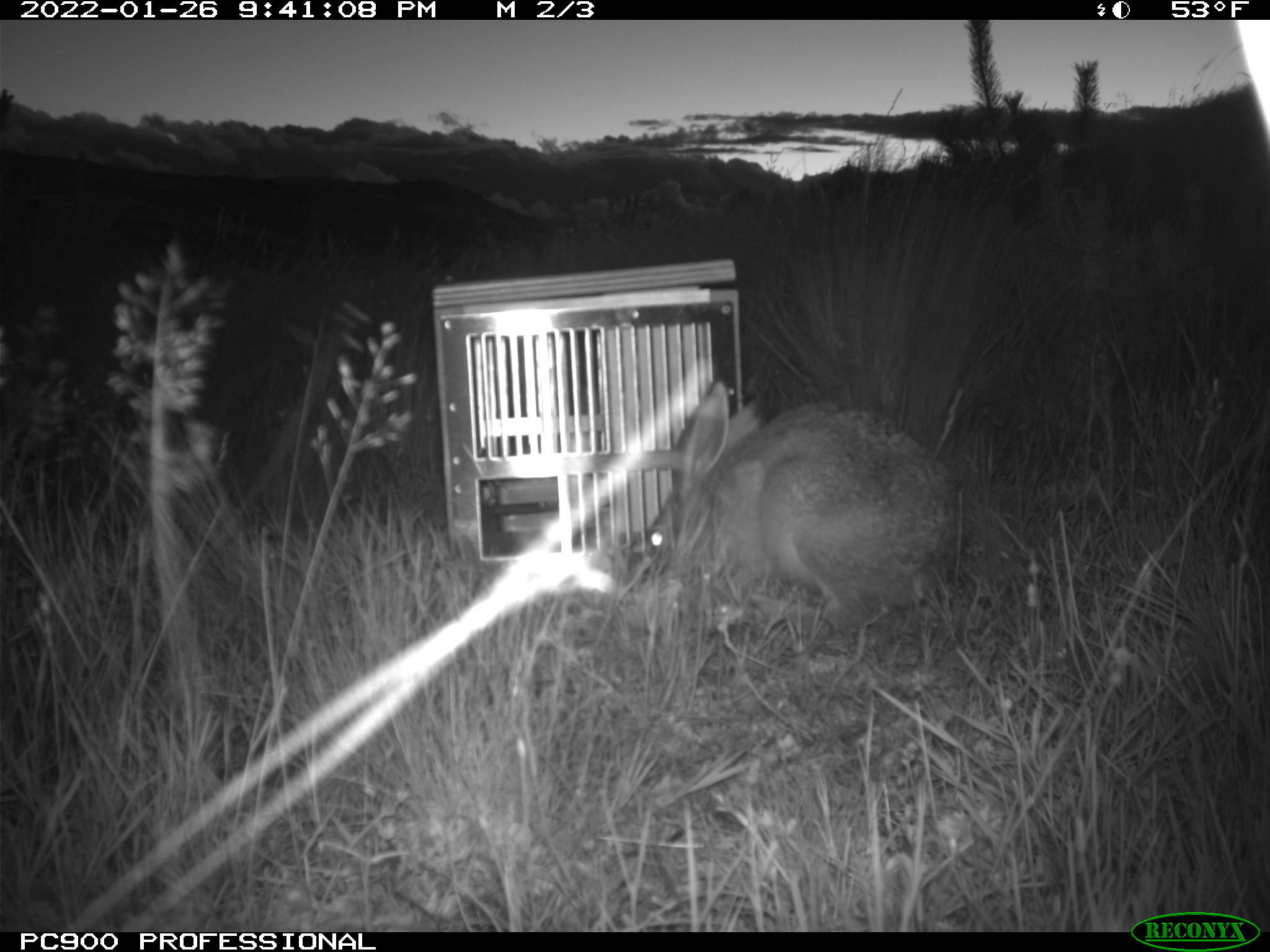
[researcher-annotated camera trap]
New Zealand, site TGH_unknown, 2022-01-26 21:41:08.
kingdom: Animalia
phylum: Chordata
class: Mammalia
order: Lagomorpha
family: Leporidae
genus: Lepus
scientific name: Lepus europaeus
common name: brown hare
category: hare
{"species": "hare (brown hare) (Lepus europaeus)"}